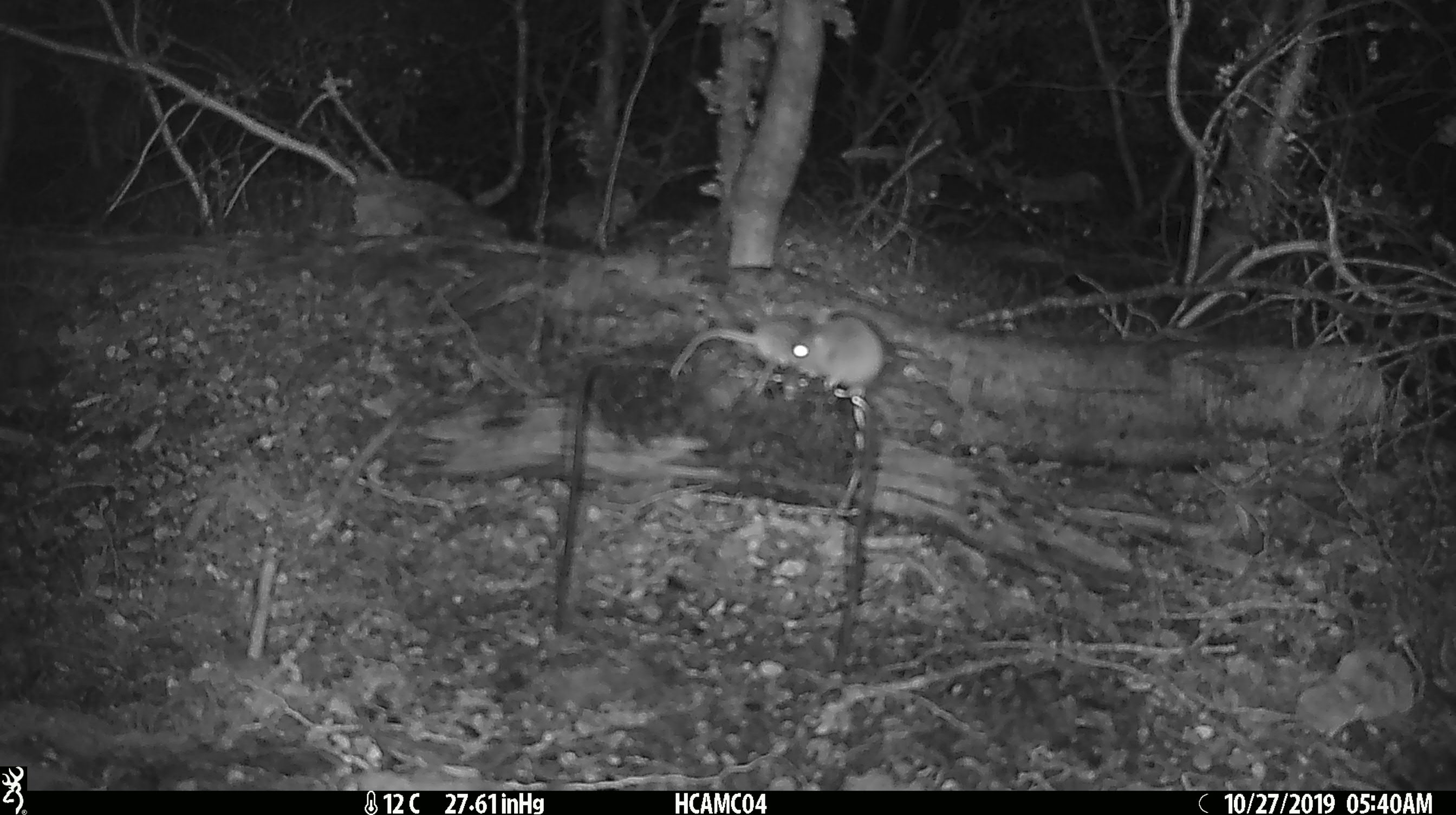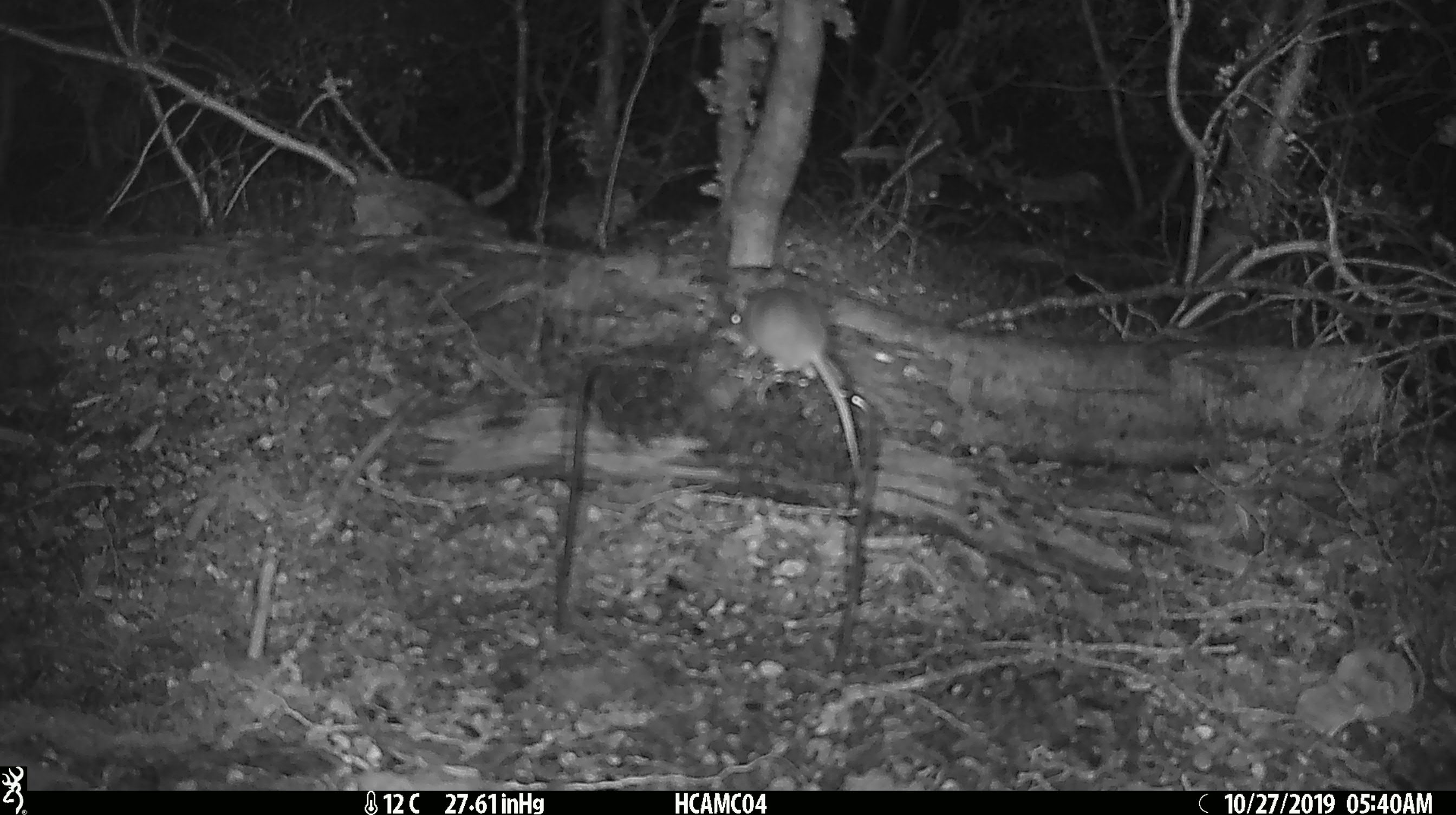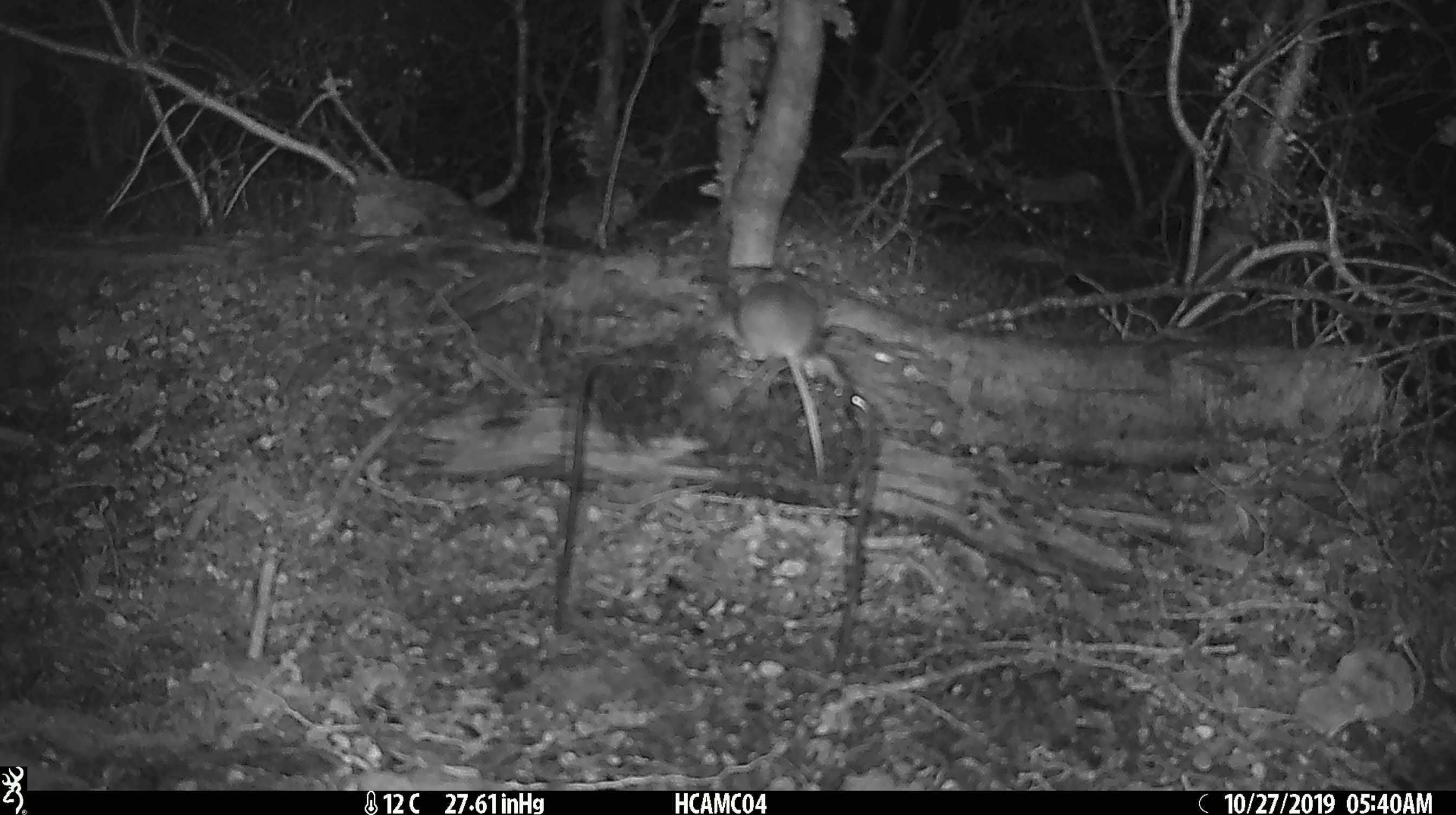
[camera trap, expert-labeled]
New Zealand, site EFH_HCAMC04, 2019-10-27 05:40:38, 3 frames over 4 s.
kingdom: Animalia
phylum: Chordata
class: Mammalia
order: Rodentia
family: Muridae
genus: Mus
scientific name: Mus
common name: mouse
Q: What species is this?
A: Mouse (Mus).